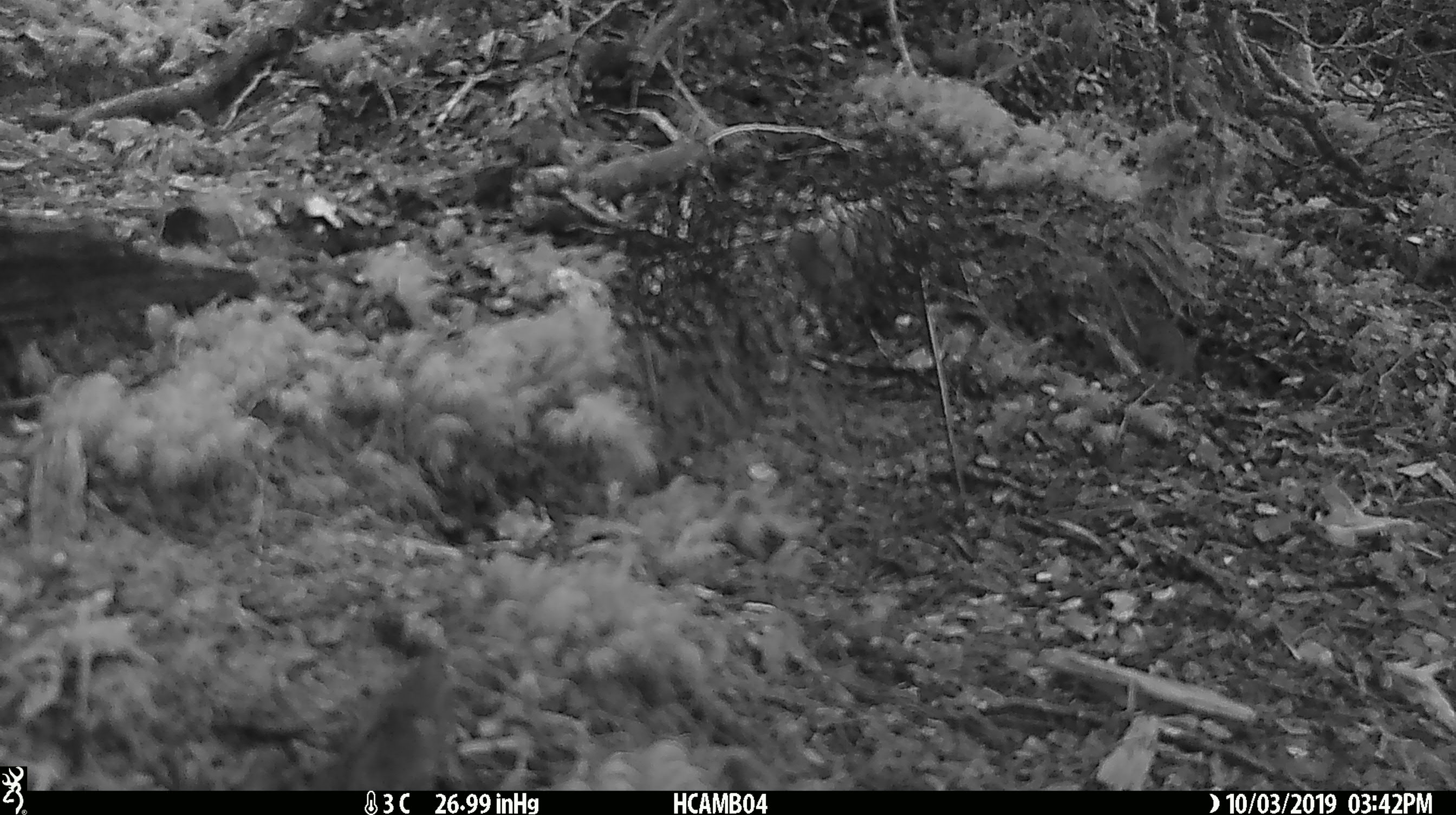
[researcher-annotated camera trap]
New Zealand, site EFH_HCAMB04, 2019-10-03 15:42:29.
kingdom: Animalia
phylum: Chordata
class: Mammalia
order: Rodentia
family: Muridae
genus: Mus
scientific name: Mus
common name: mouse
Mouse (Mus).